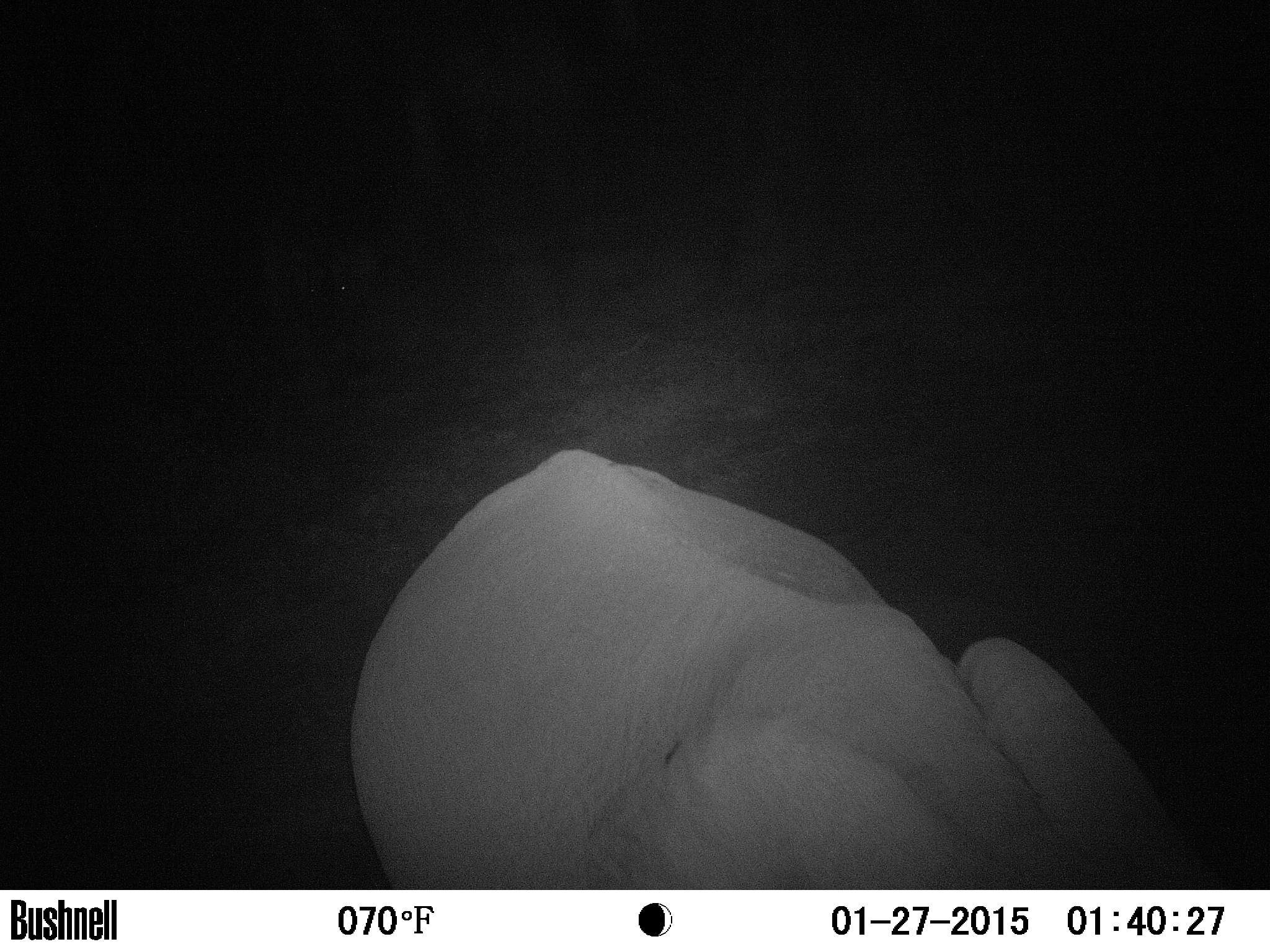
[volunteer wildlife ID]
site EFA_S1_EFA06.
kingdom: Animalia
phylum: Chordata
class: Mammalia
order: Proboscidea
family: Elephantidae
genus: Loxodonta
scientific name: Loxodonta africana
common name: african bush elephant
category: elephant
Elephant (african bush elephant) (Loxodonta africana), count 1. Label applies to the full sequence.